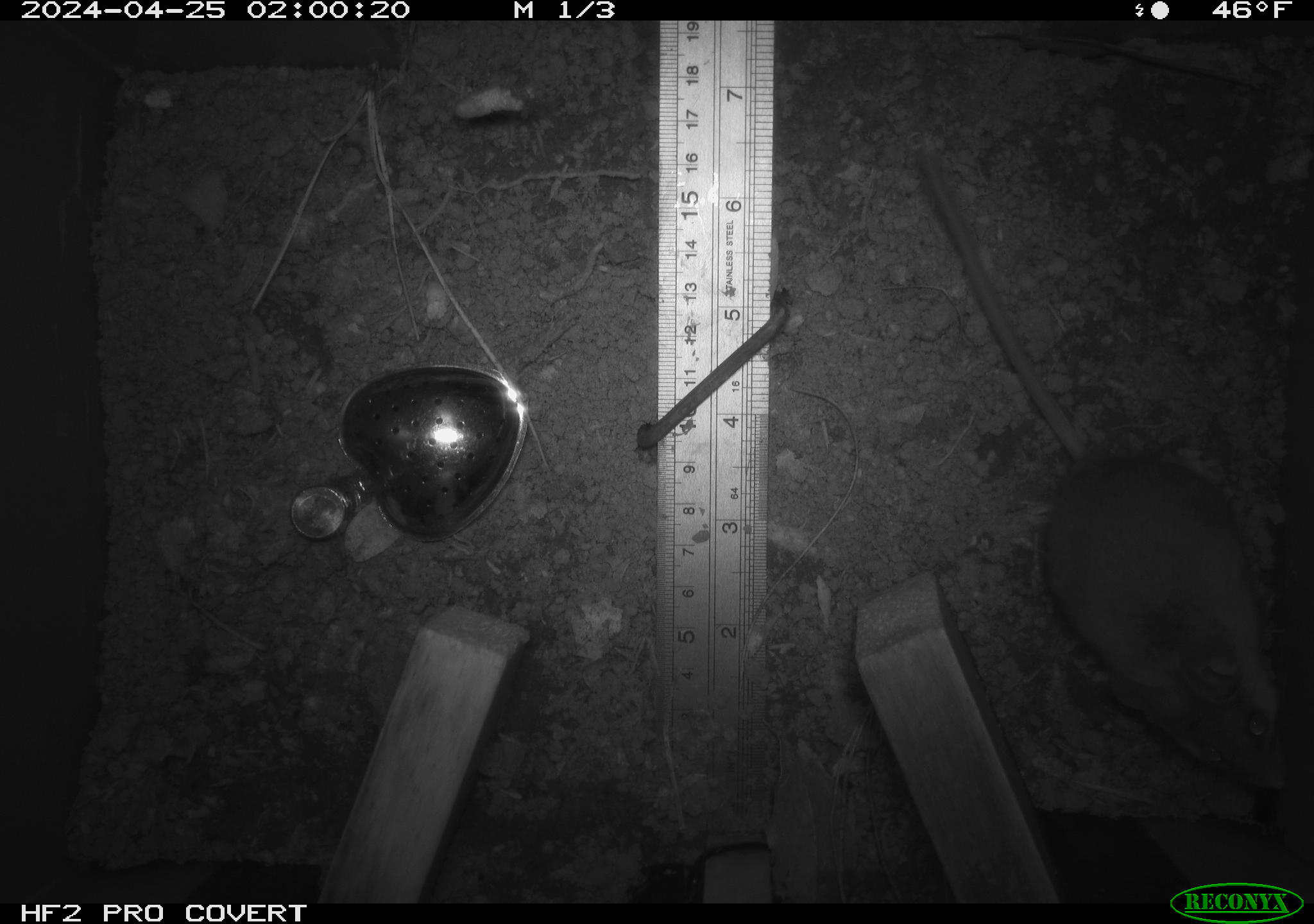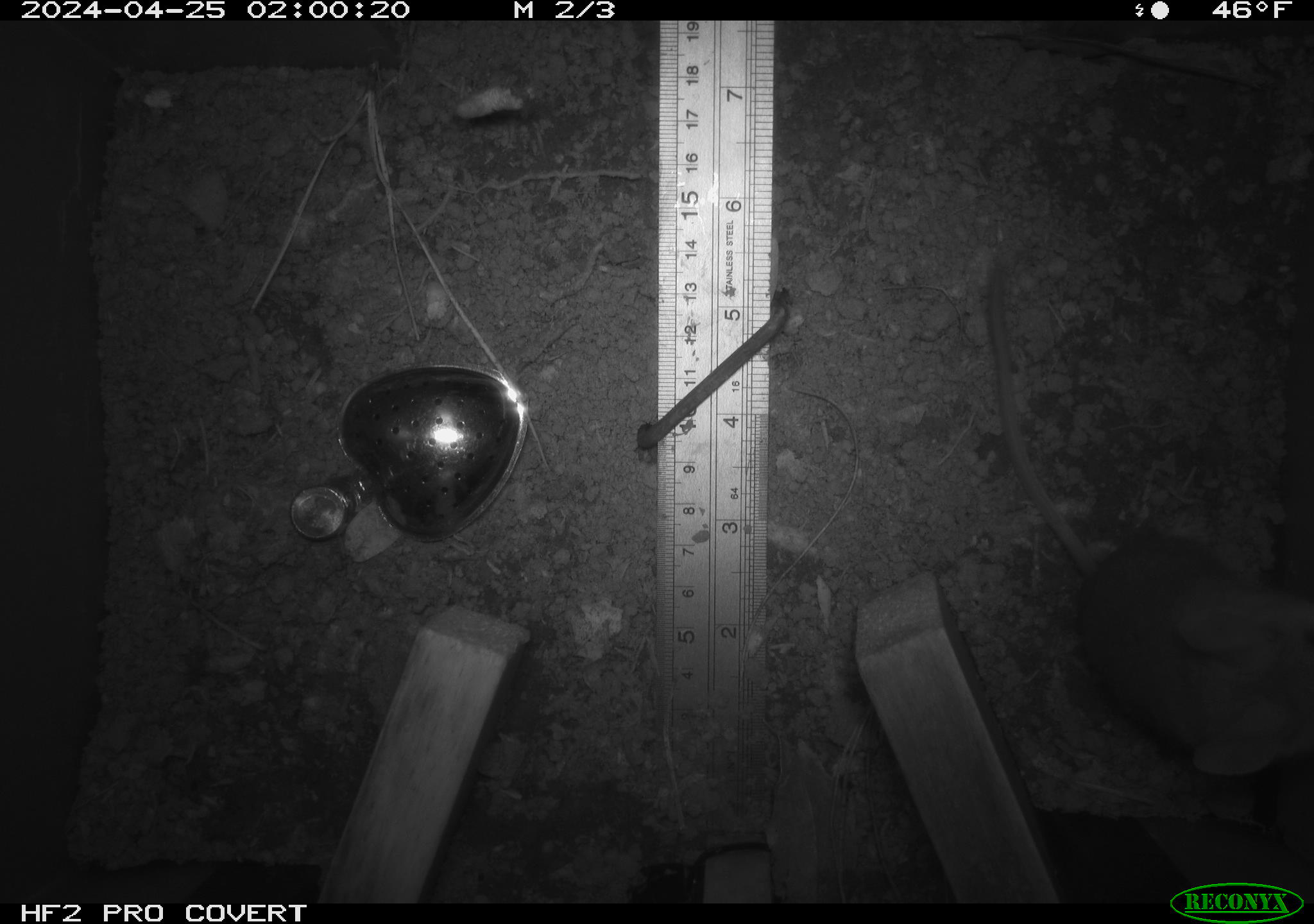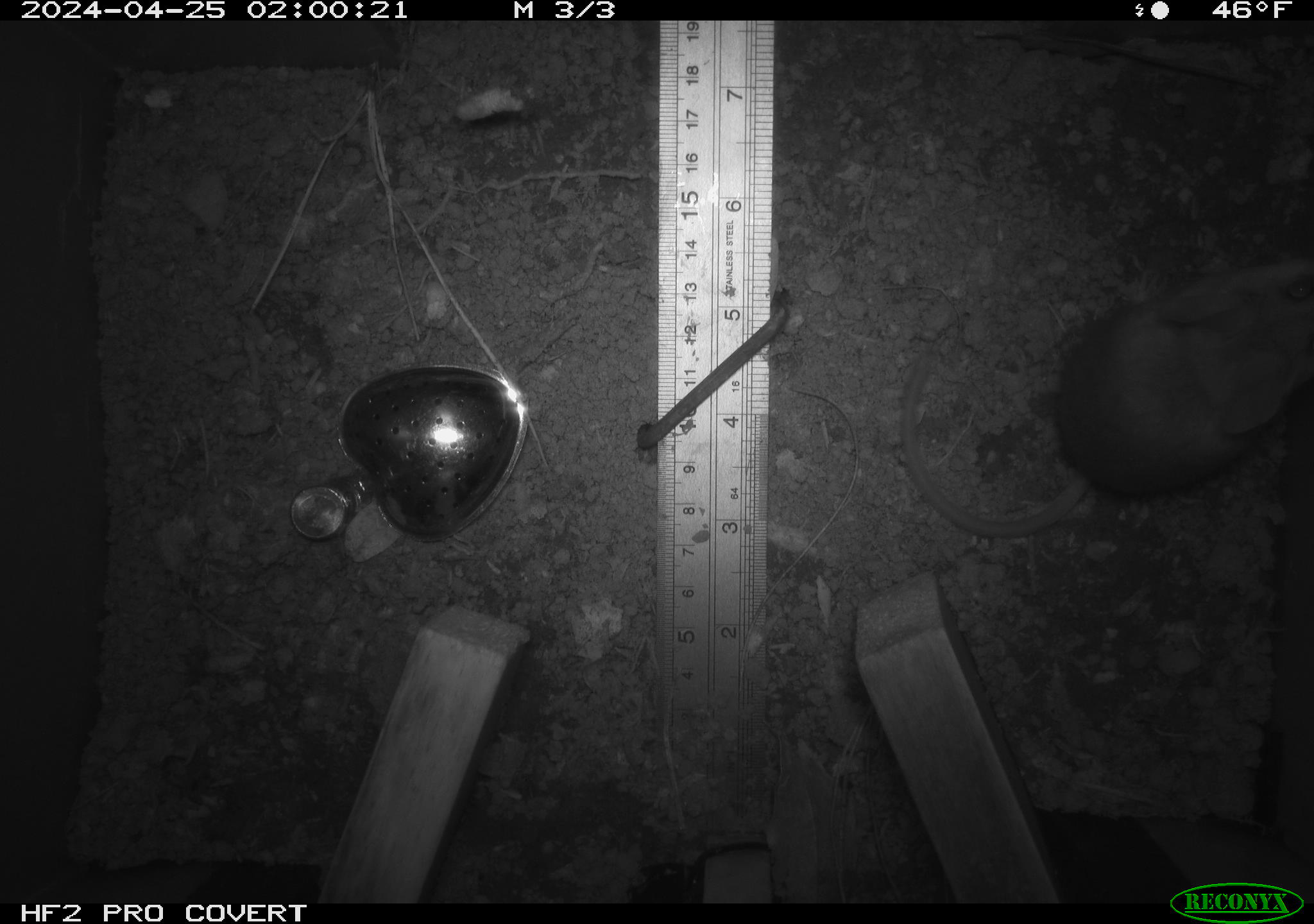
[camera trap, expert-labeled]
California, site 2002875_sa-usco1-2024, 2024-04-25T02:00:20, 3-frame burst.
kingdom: Animalia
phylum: Chordata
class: Mammalia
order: Rodentia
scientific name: Rodentia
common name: mouse species